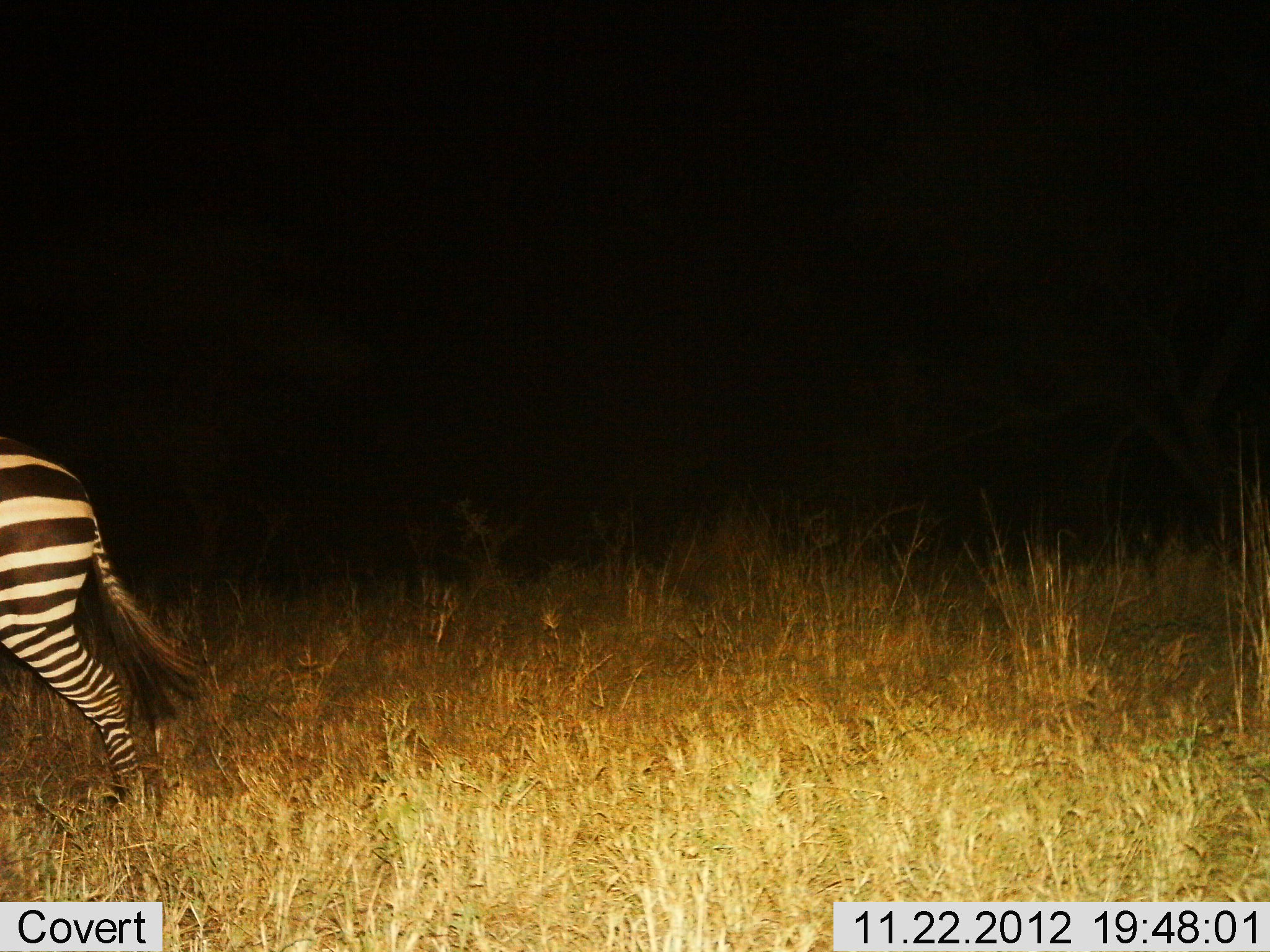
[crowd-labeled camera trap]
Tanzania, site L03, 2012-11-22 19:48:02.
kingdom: Animalia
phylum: Chordata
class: Mammalia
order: Perissodactyla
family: Equidae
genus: Equus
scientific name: Equus quagga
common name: plains zebra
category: zebra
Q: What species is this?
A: Zebra (plains zebra) (Equus quagga).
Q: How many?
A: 1.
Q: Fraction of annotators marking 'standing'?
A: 20%.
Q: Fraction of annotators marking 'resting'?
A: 0%.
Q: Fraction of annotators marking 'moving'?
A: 80%.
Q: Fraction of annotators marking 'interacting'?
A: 0%.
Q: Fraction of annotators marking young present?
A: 0%.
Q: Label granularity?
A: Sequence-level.